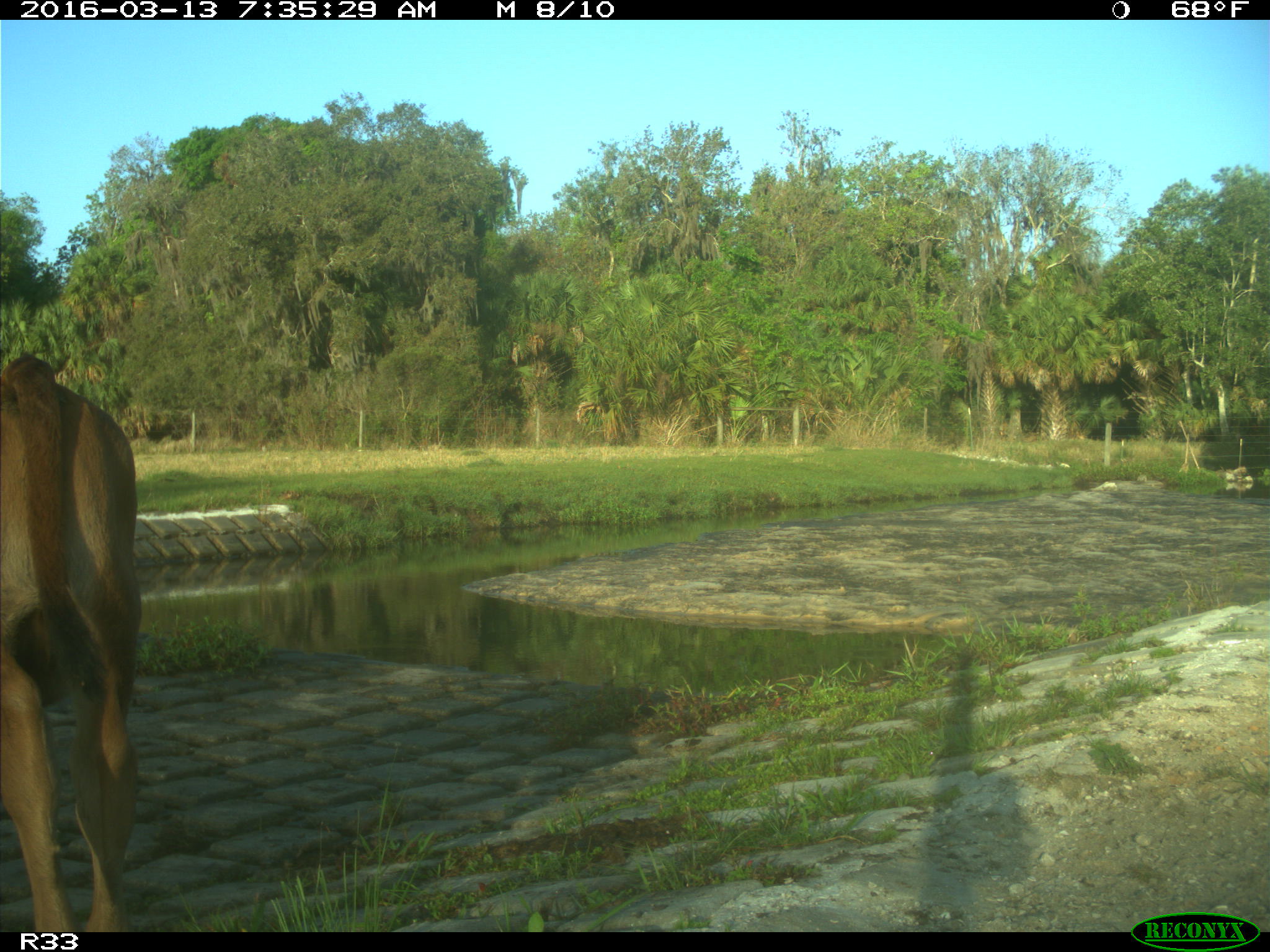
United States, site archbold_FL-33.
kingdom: Animalia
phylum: Chordata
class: Mammalia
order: Artiodactyla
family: Bovidae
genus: Bos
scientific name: Bos taurus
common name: domestic cow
Bos taurus (domestic cow).